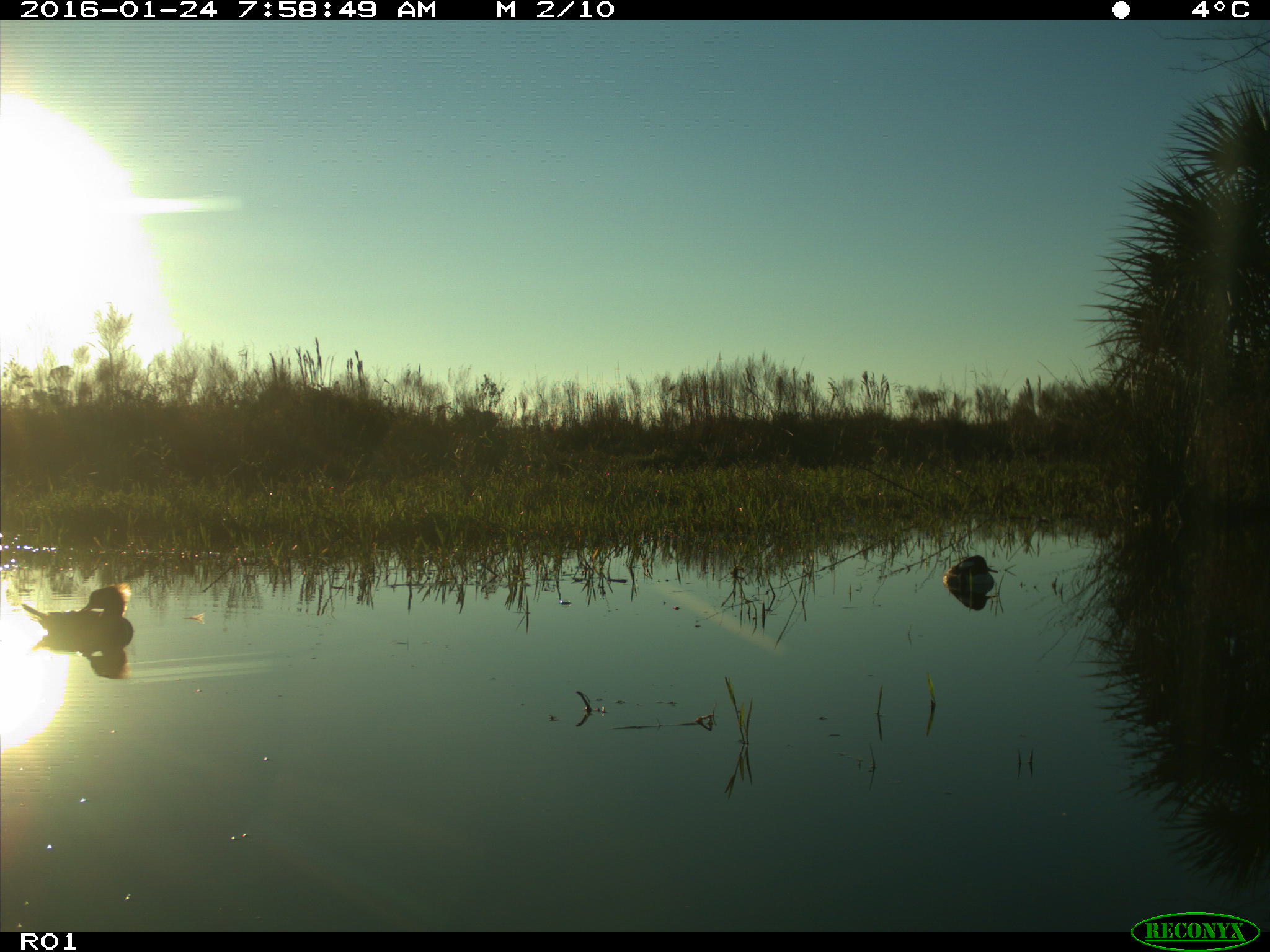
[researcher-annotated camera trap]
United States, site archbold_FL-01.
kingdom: Animalia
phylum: Chordata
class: Aves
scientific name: Aves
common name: birds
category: unidentified bird